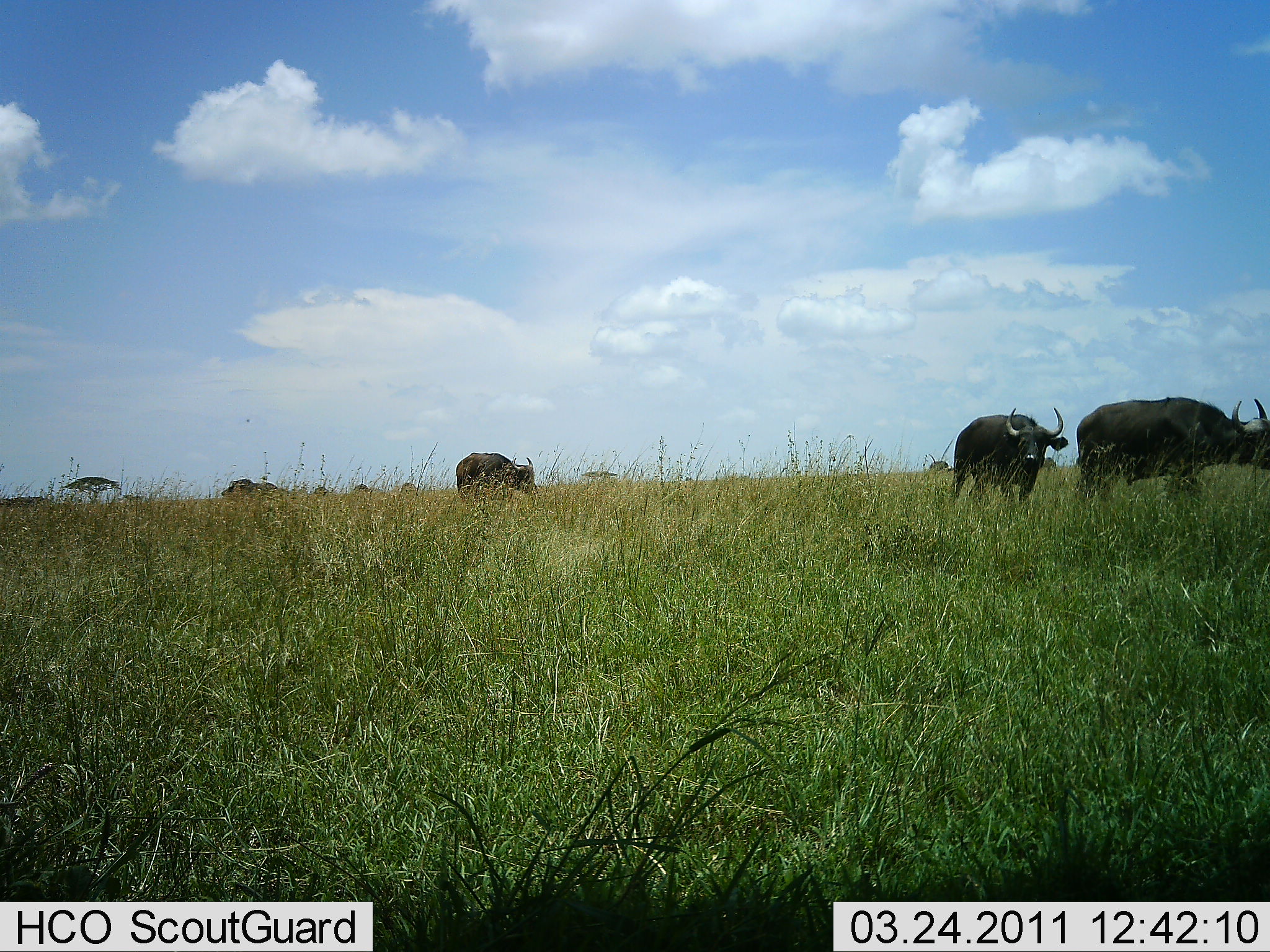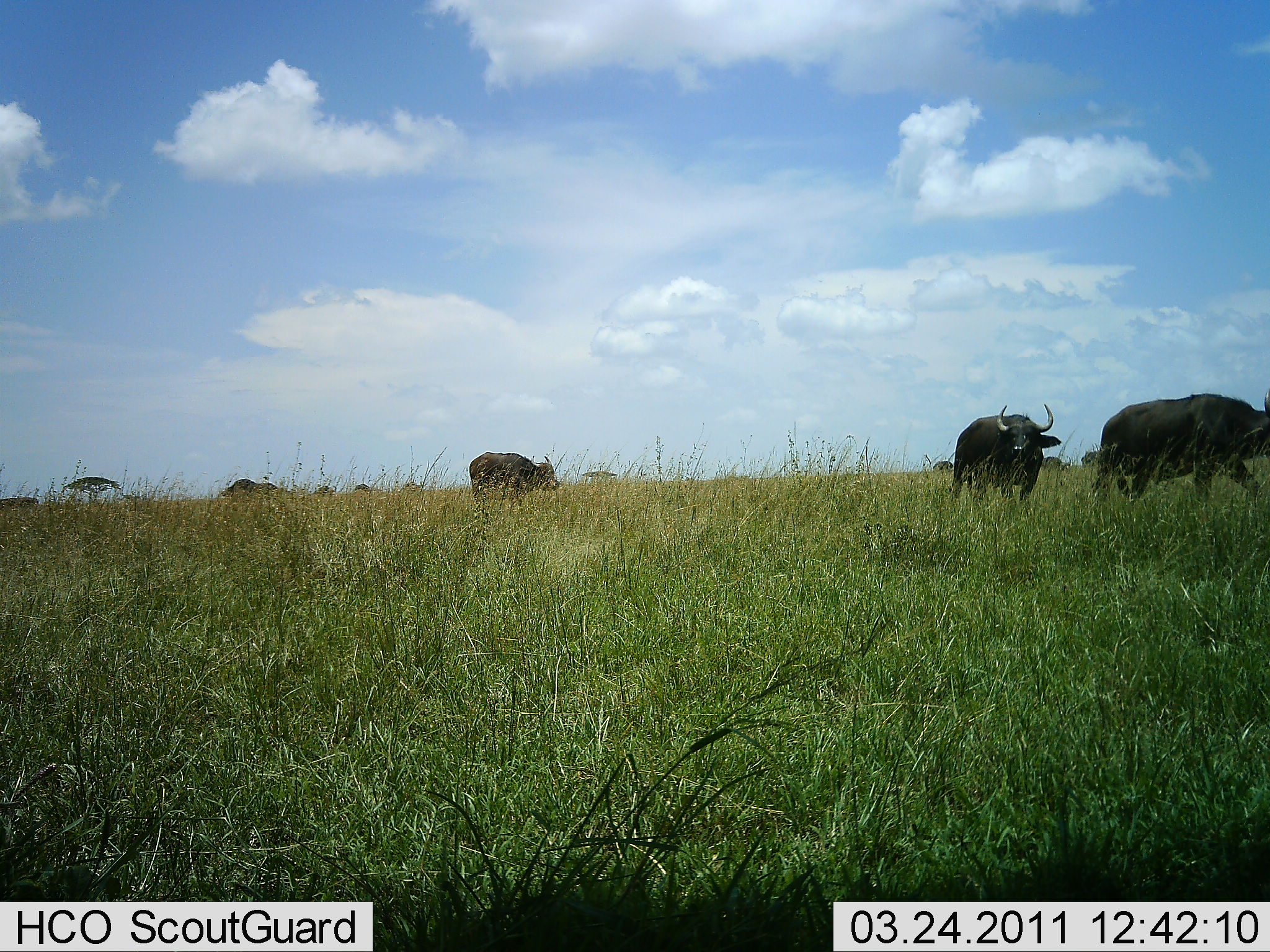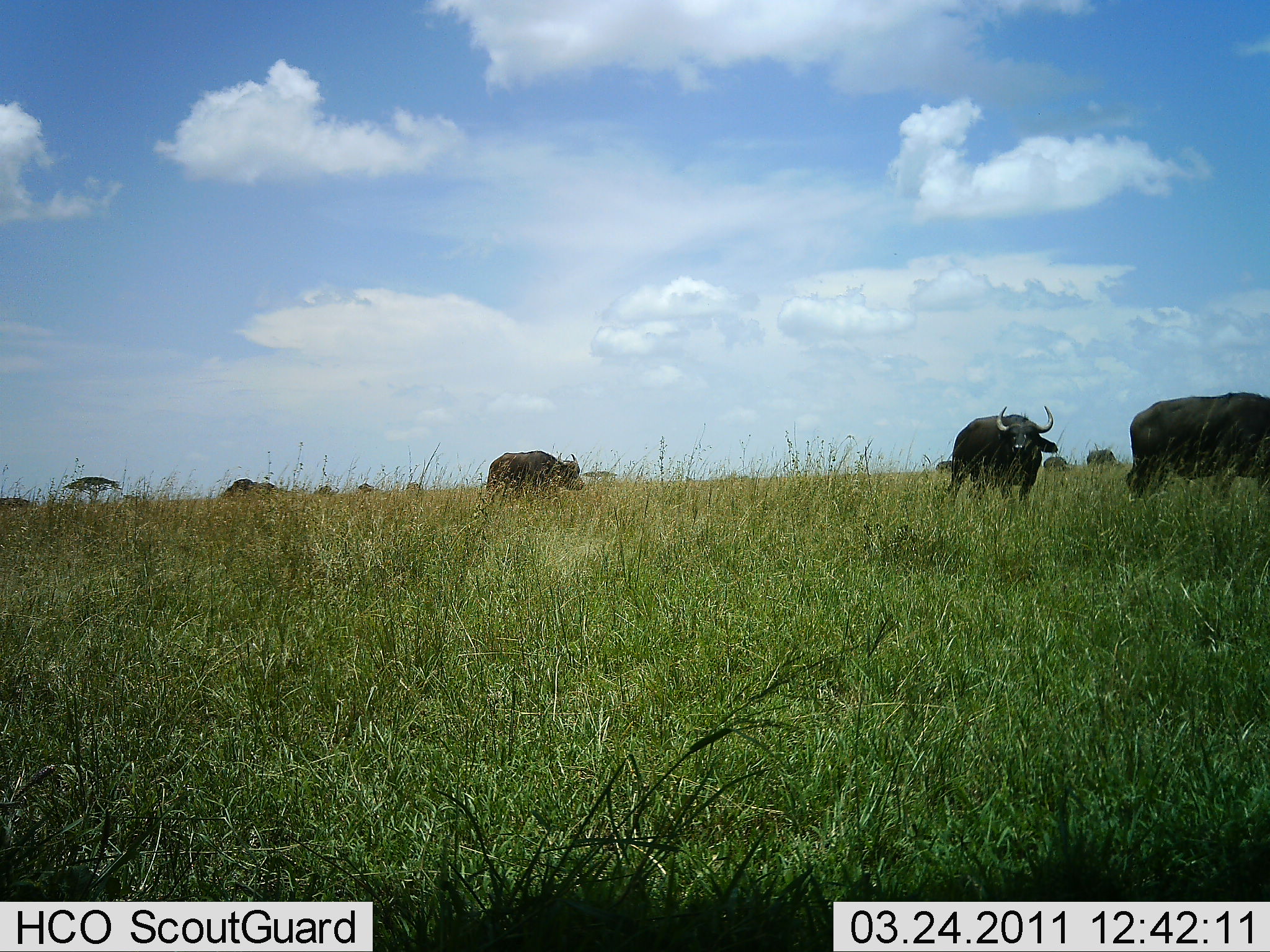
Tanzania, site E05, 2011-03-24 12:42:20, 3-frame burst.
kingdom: Animalia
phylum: Chordata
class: Mammalia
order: Artiodactyla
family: Bovidae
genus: Syncerus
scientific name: Syncerus caffer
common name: cape buffalo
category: buffalo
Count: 11-50.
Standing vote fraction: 20%.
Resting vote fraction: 10%.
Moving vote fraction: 70%.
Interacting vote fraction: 0%.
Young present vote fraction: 0%.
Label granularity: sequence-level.